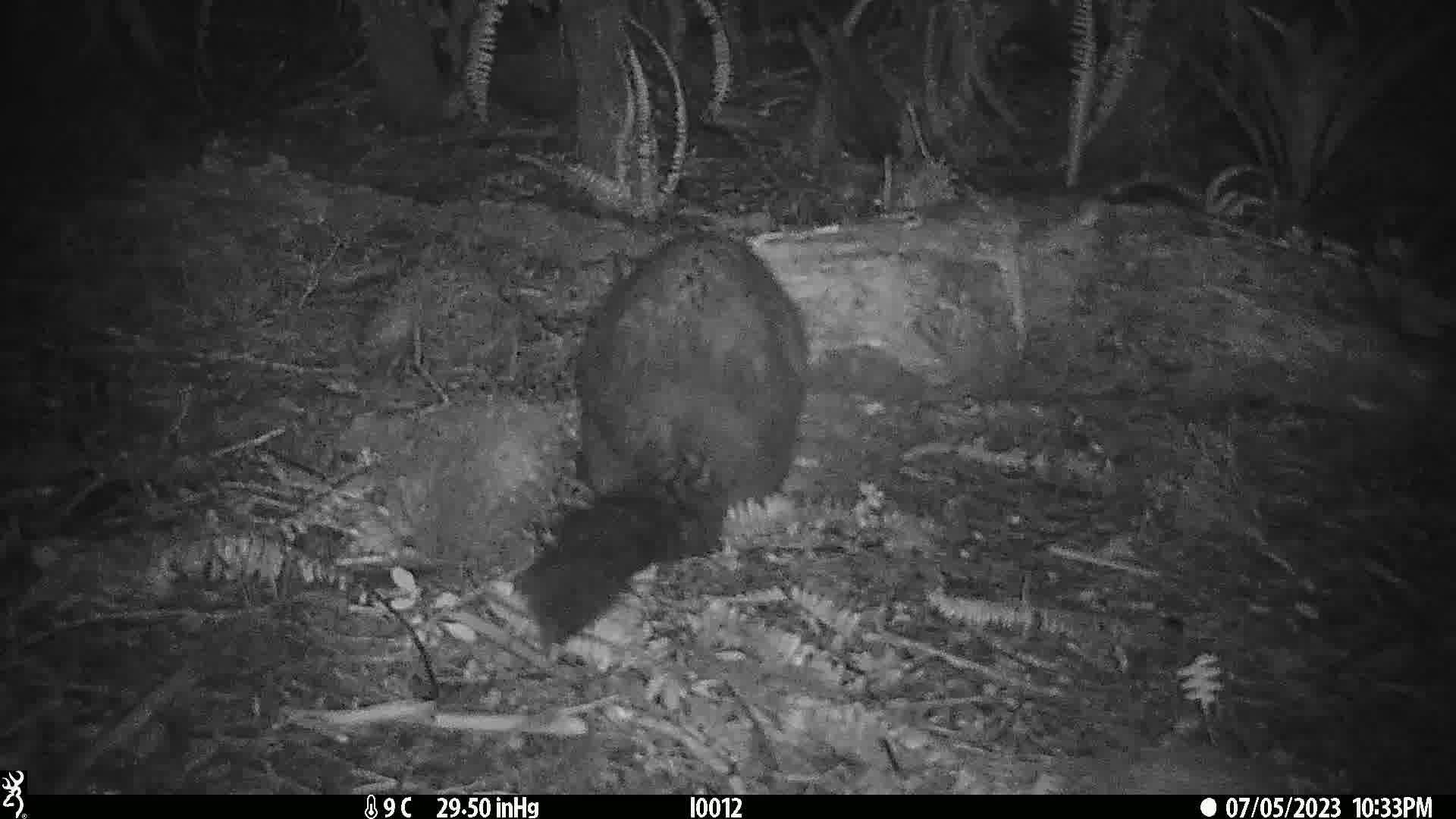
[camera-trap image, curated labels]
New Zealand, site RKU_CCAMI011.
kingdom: Animalia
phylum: Chordata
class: Mammalia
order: Diprotodontia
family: Phalangeridae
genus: Trichosurus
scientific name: Trichosurus vulpecula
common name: common brushtail possum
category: possum